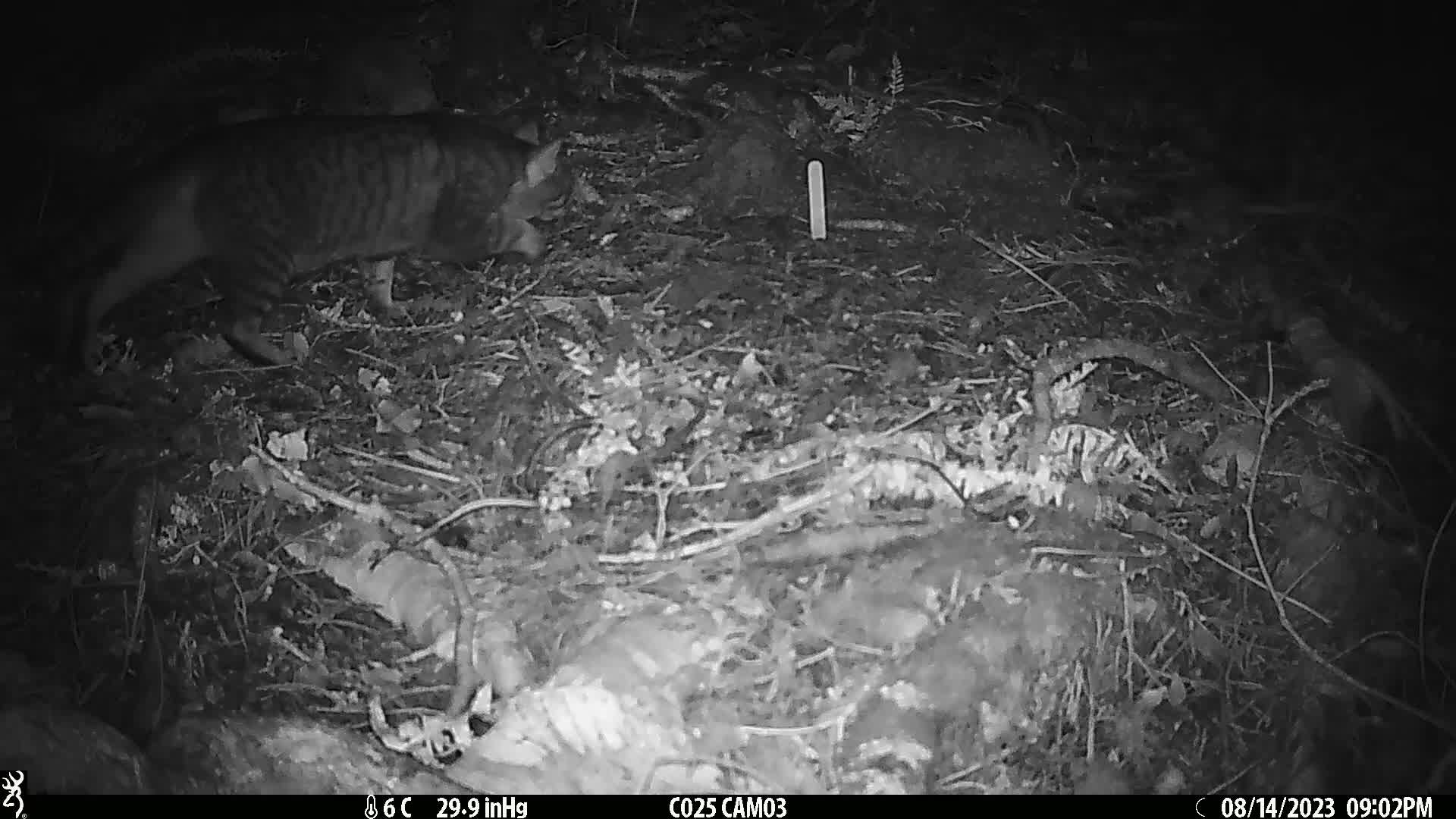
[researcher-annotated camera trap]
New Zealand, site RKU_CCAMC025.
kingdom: Animalia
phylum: Chordata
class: Mammalia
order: Carnivora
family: Felidae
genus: Felis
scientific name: Felis catus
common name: domestic cat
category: cat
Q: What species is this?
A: Cat (domestic cat) (Felis catus).